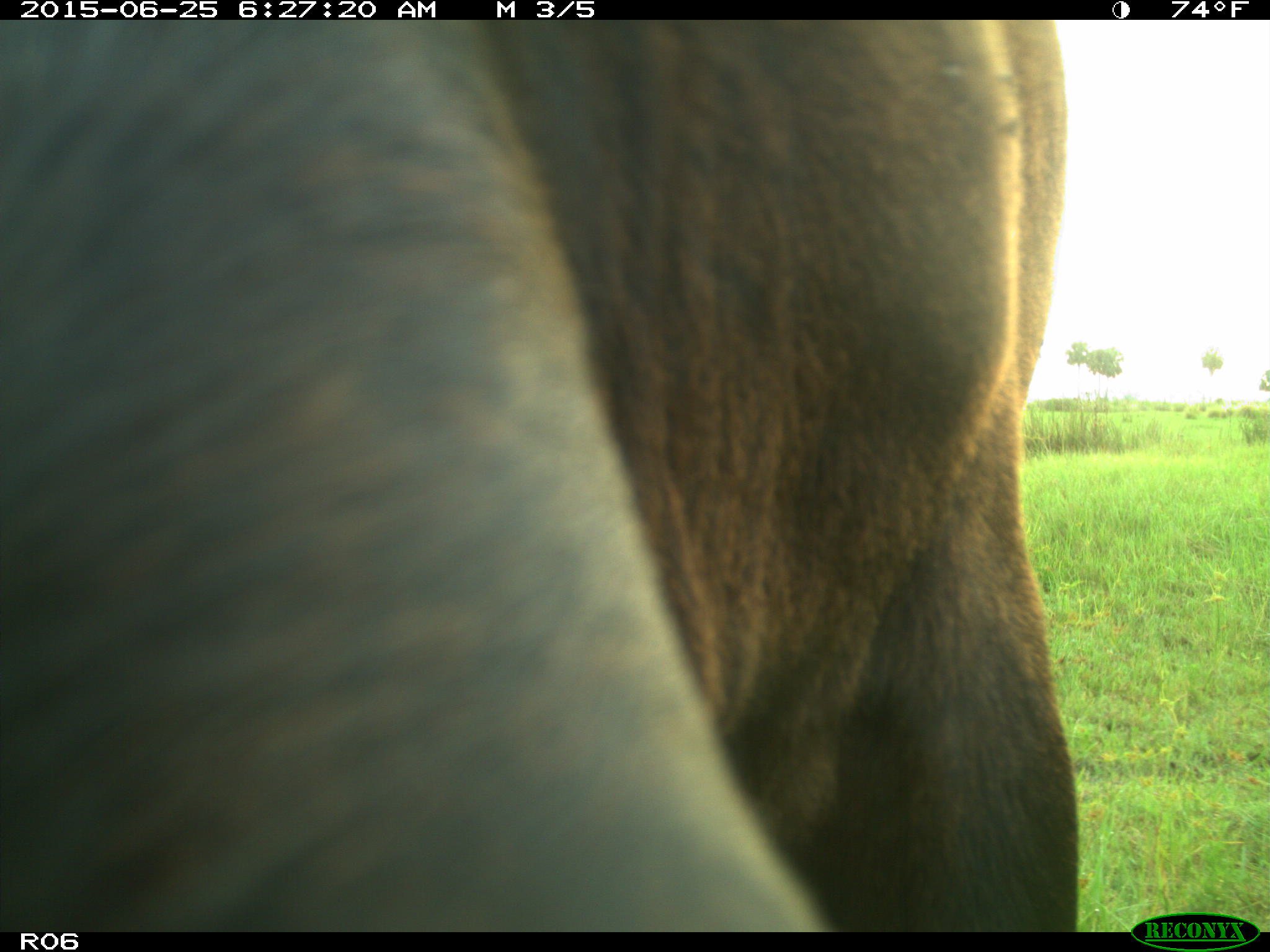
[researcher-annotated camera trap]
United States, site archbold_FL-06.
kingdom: Animalia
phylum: Chordata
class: Mammalia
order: Artiodactyla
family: Bovidae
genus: Bos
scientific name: Bos taurus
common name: domestic cow